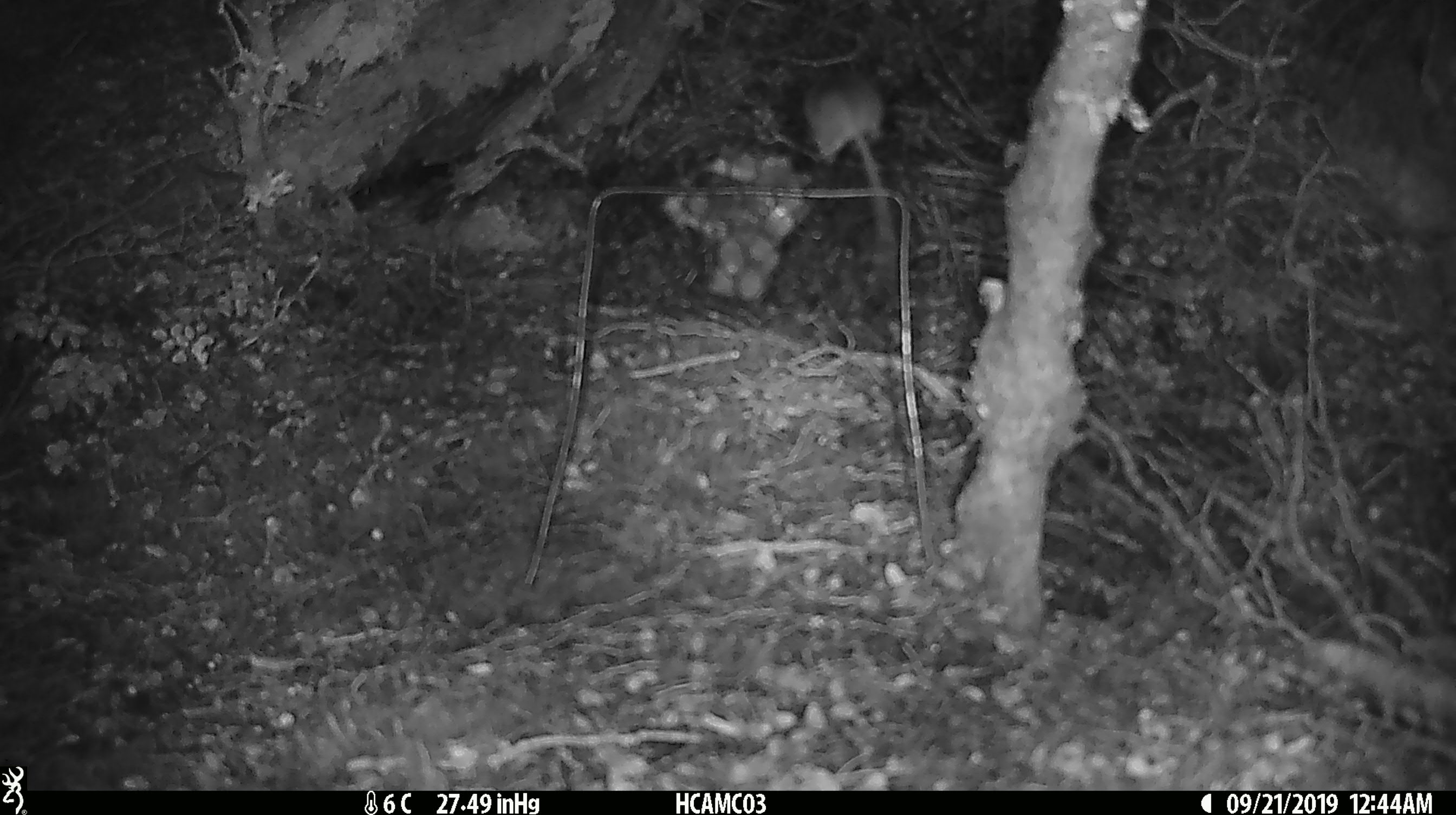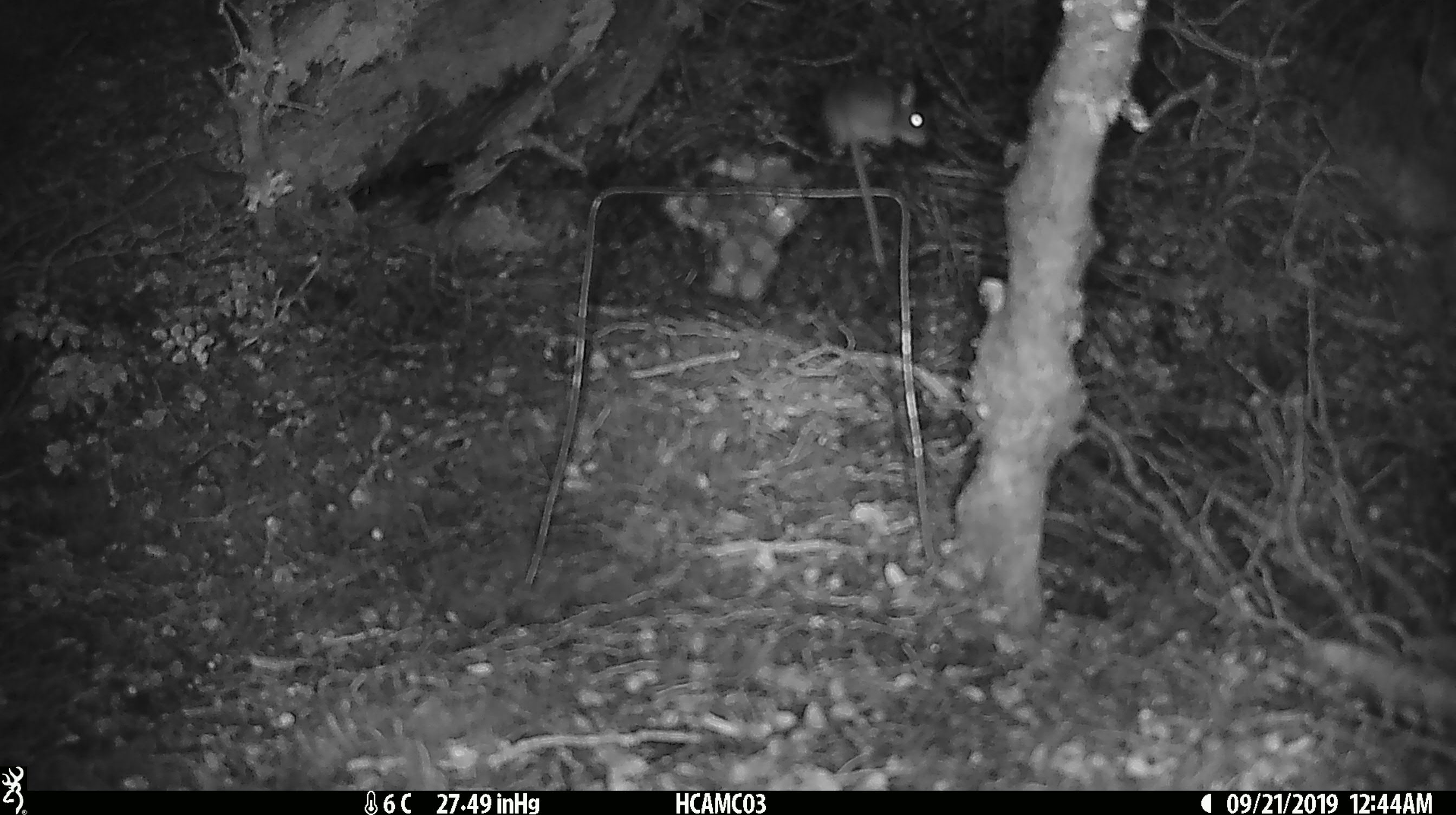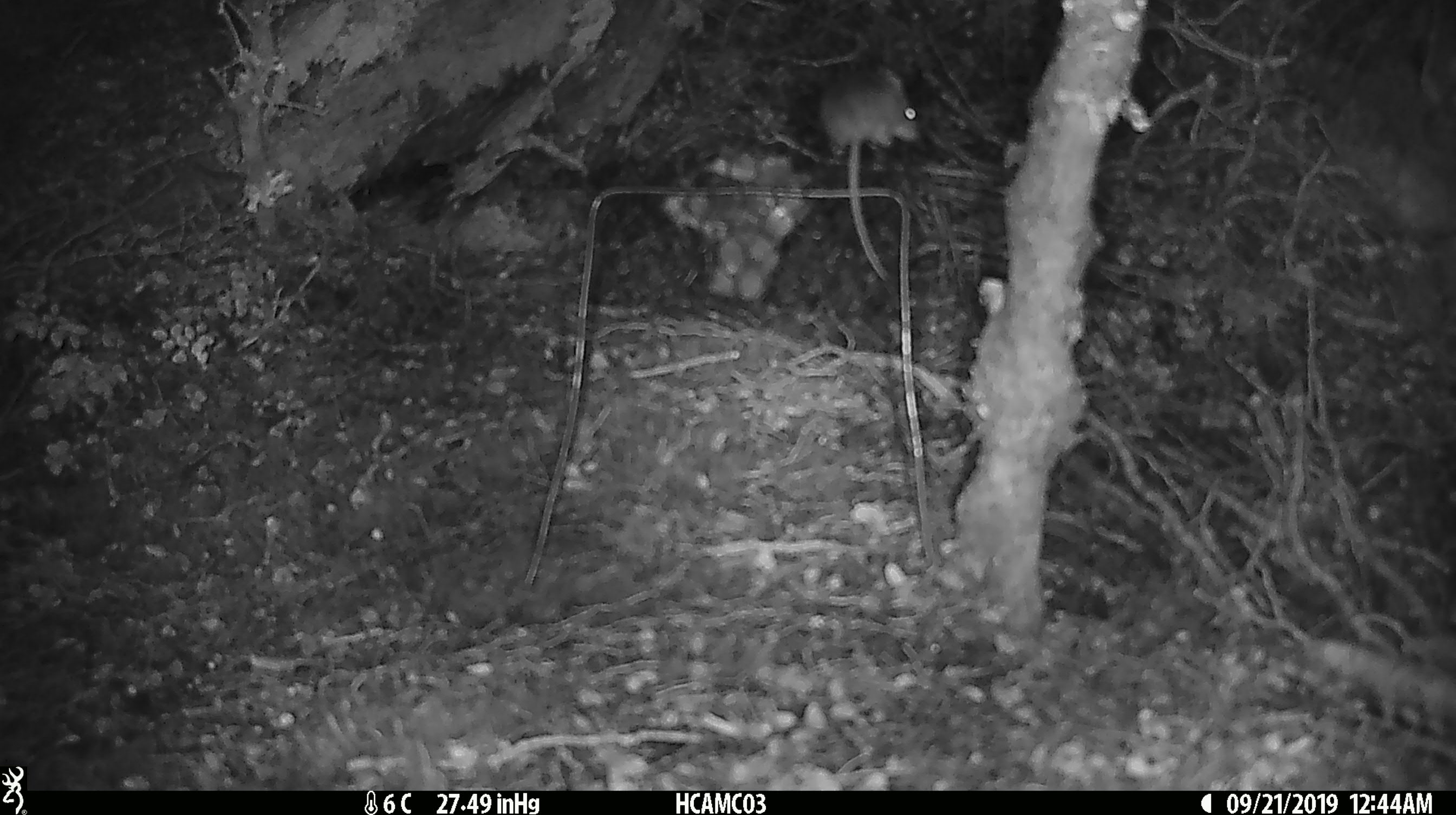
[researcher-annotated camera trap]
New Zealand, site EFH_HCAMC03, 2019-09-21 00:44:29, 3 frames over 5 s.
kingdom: Animalia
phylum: Chordata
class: Mammalia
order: Rodentia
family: Muridae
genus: Mus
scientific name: Mus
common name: mouse